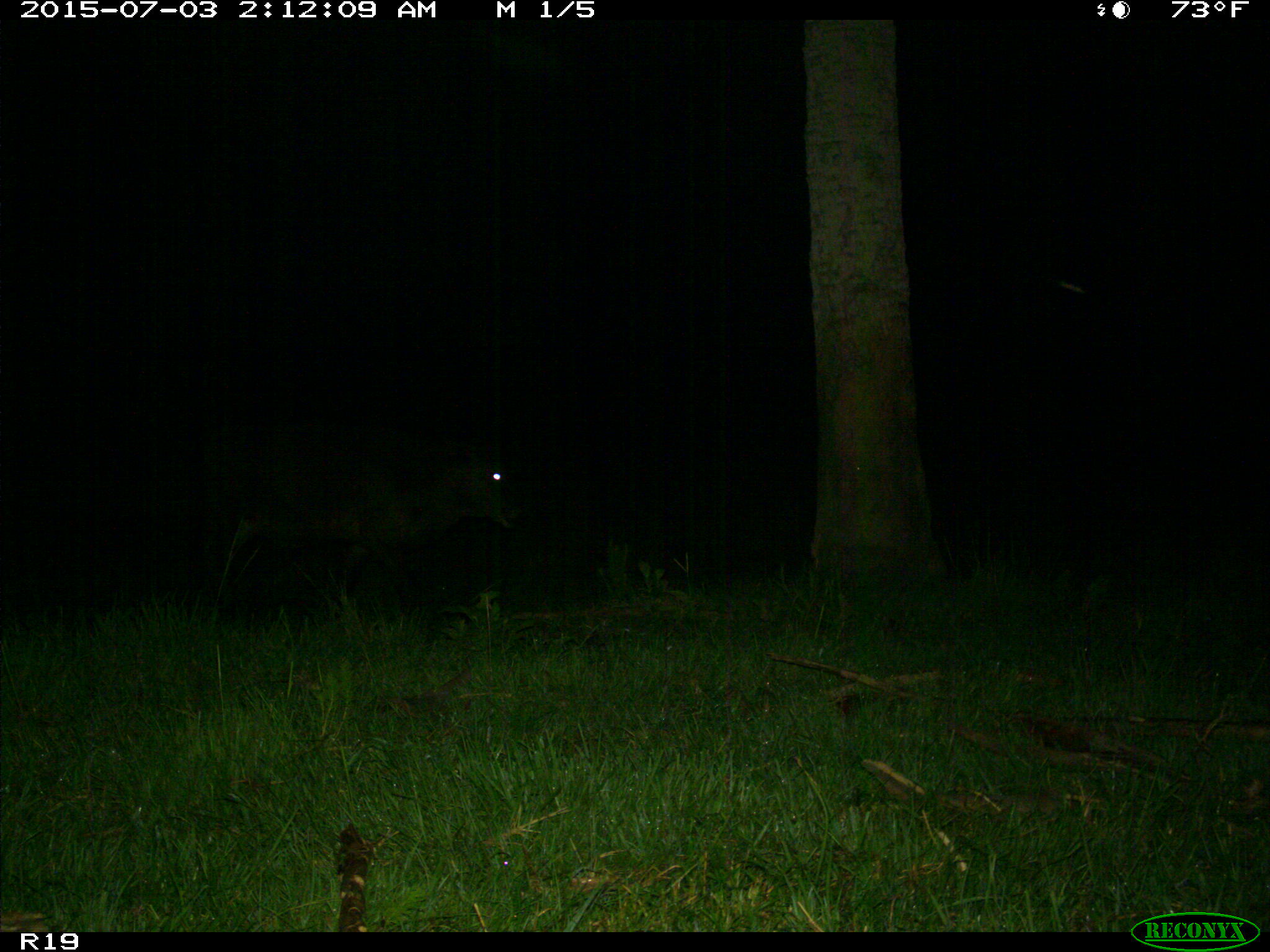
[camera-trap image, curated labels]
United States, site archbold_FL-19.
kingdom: Animalia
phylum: Chordata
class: Mammalia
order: Artiodactyla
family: Bovidae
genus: Bos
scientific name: Bos taurus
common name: domestic cow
Bos taurus (domestic cow).